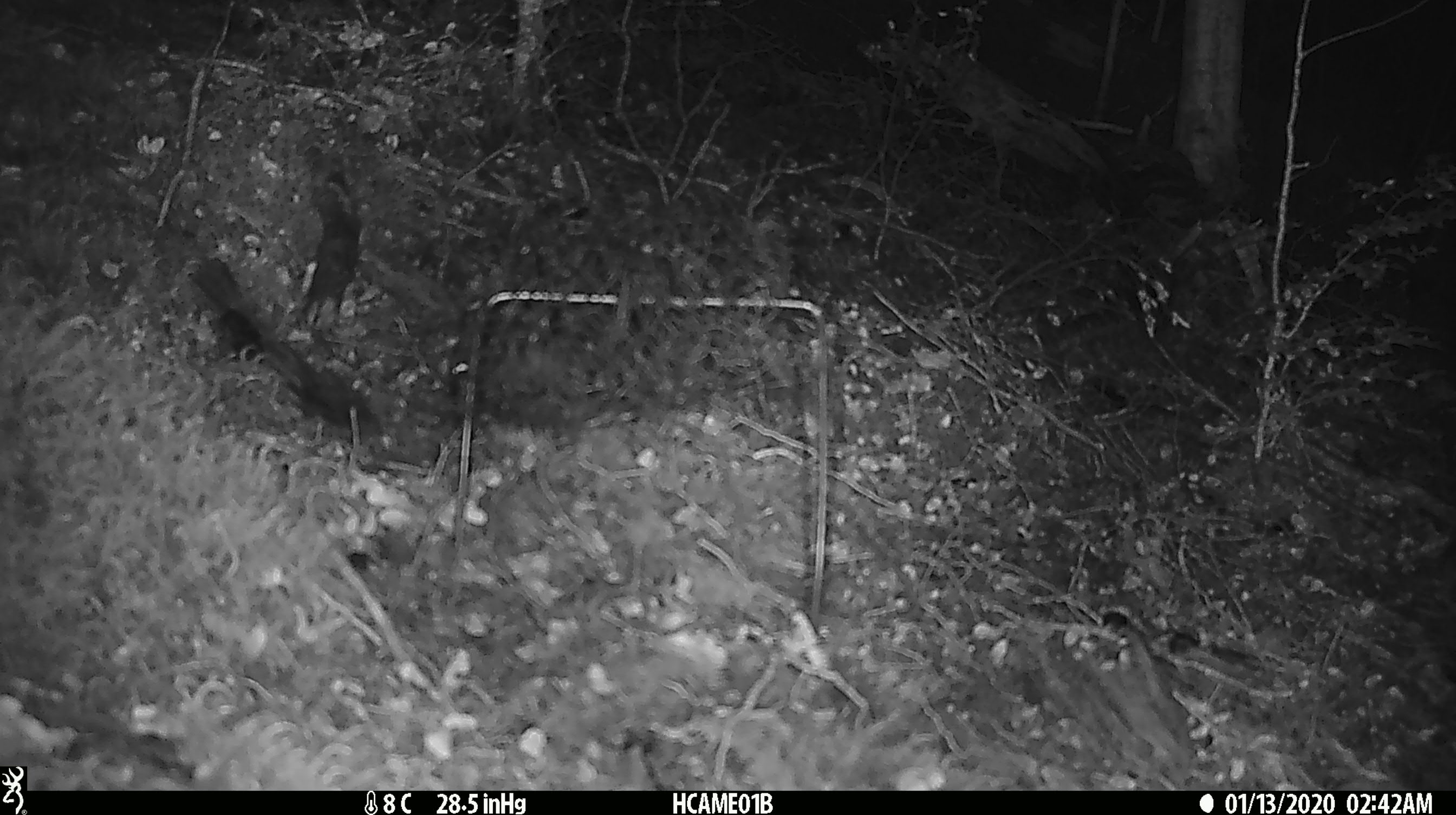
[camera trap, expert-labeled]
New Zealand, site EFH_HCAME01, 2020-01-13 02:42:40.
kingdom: Animalia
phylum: Chordata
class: Mammalia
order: Rodentia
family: Muridae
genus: Mus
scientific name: Mus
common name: mouse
Mouse (Mus).